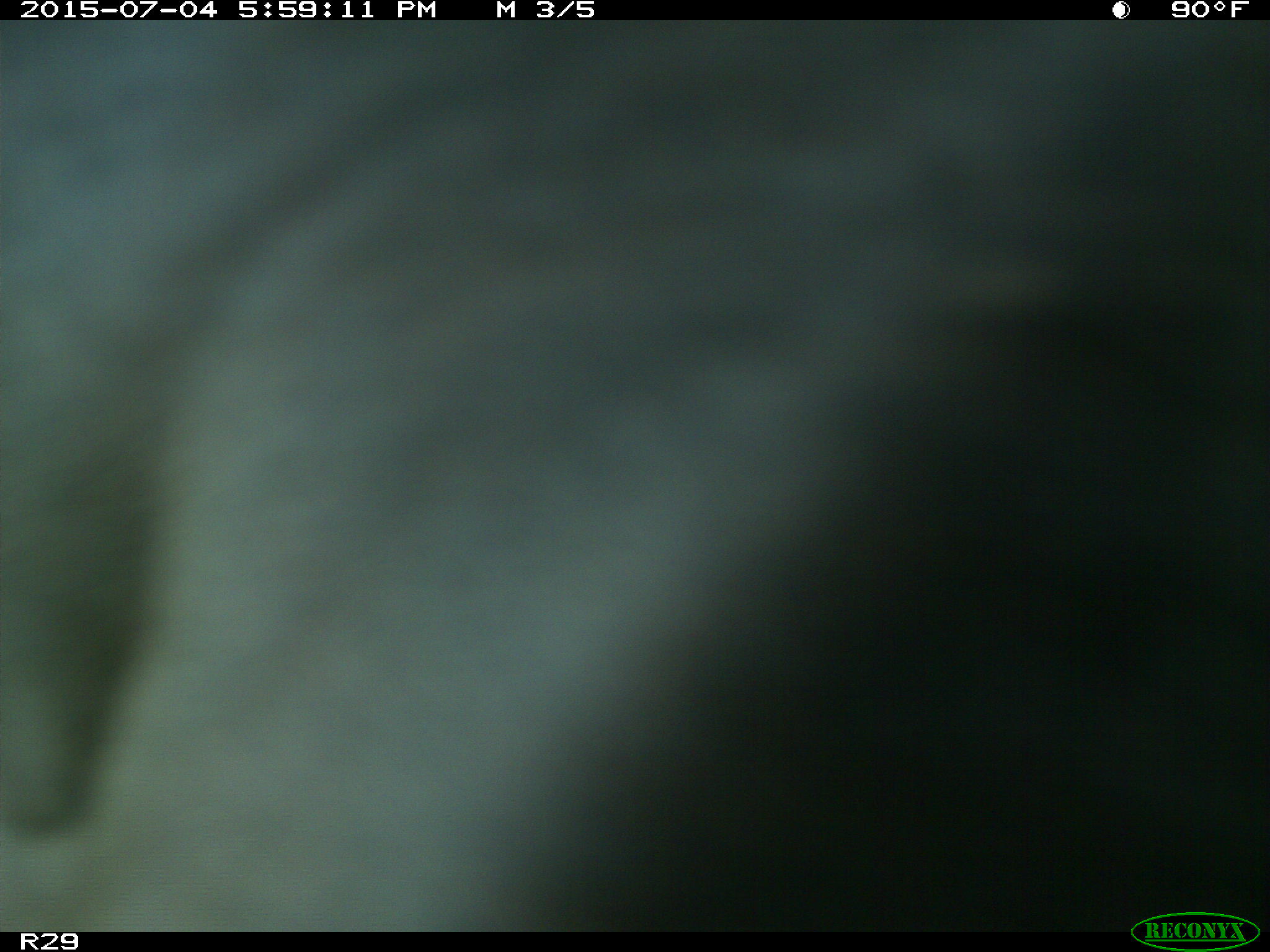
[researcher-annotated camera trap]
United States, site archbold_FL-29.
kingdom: Animalia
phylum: Chordata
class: Mammalia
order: Artiodactyla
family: Bovidae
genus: Bos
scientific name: Bos taurus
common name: domestic cow